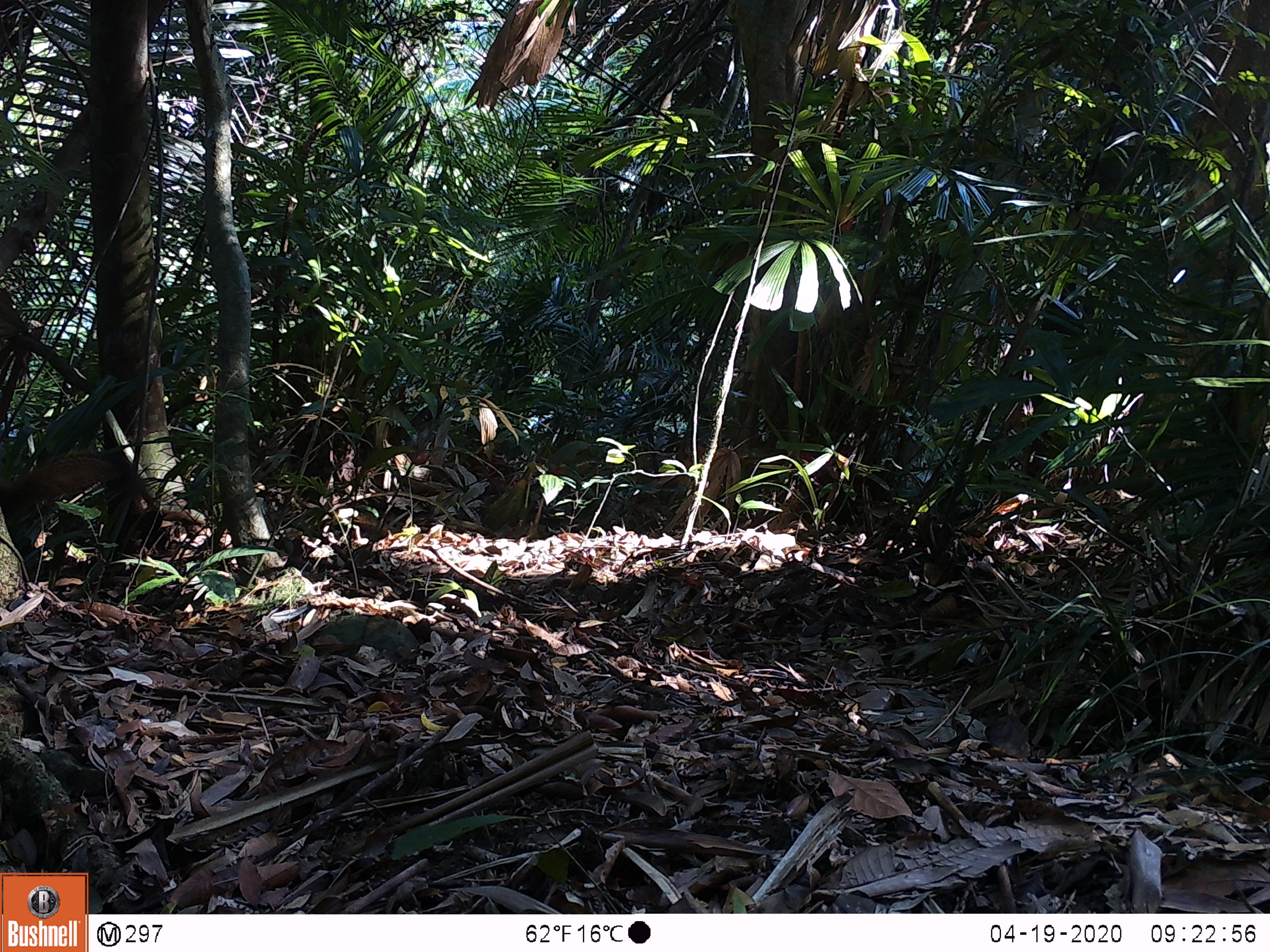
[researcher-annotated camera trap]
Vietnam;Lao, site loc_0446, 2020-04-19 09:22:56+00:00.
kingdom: Animalia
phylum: Chordata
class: Mammalia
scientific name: Mammalia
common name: mammal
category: unidentified small mammal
Unidentified small mammal (mammal) (Mammalia). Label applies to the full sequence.